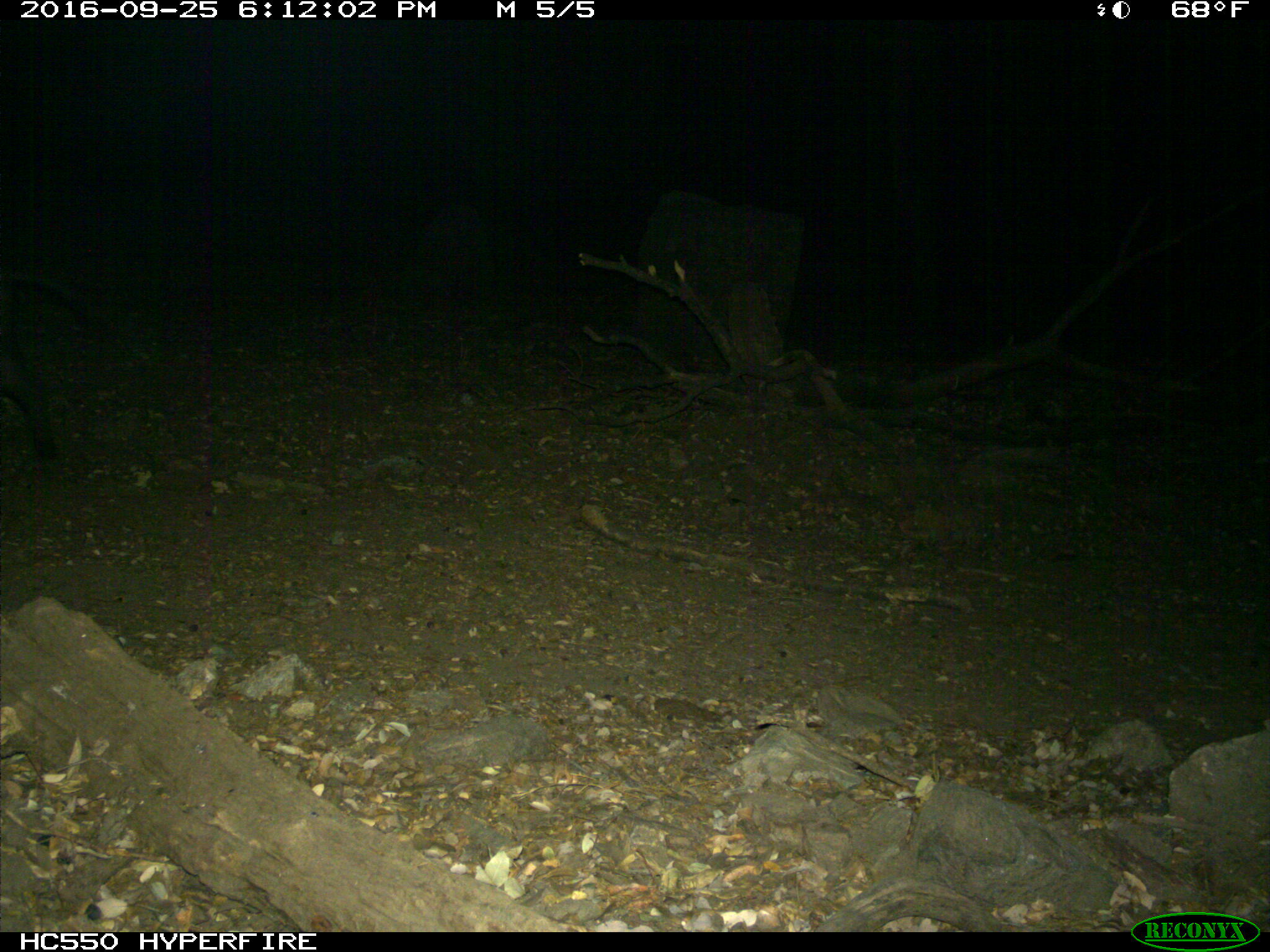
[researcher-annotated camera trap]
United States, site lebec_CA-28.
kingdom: Animalia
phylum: Chordata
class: Mammalia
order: Artiodactyla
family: Suidae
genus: Sus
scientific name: Sus scrofa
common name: wild boar